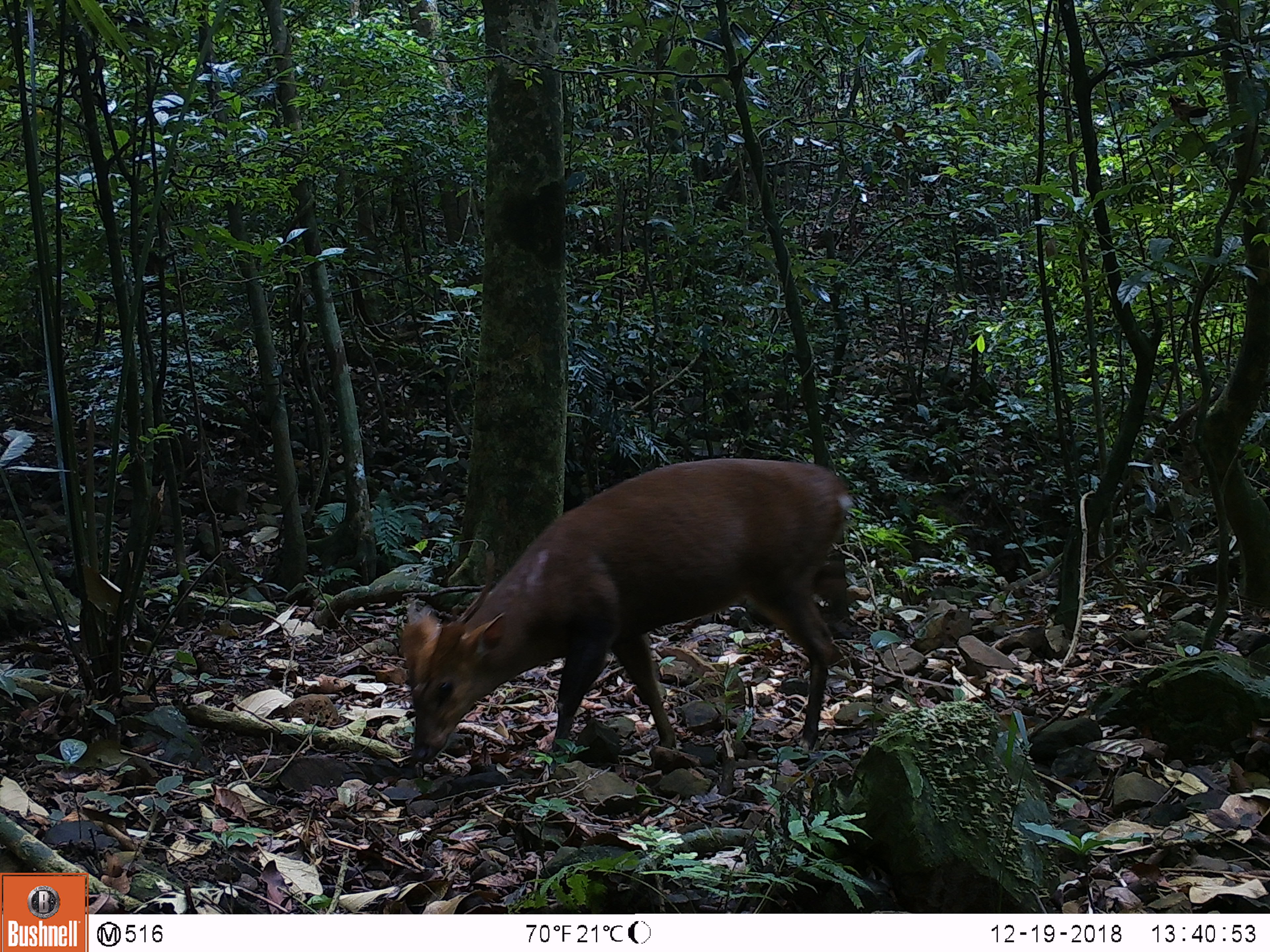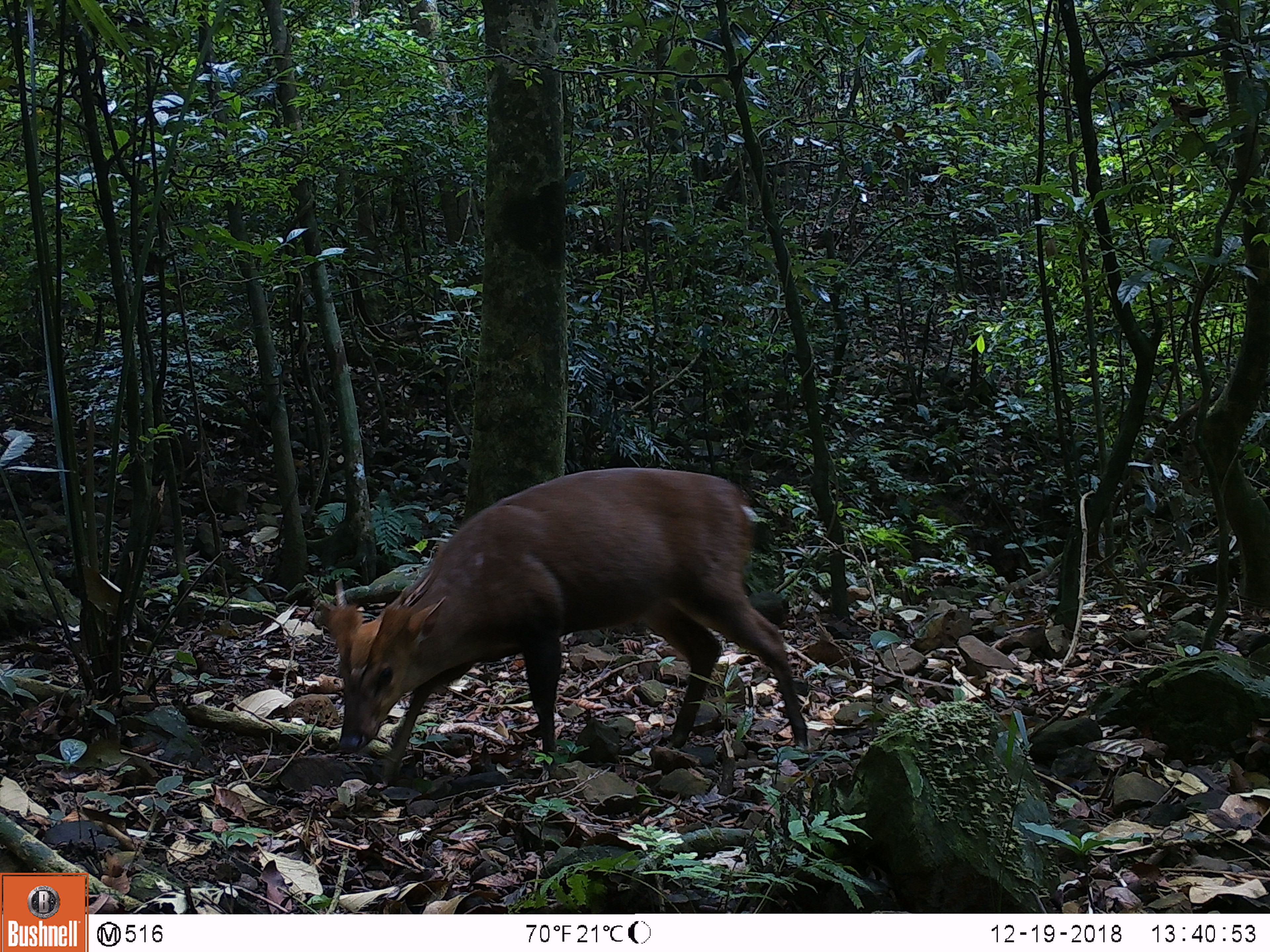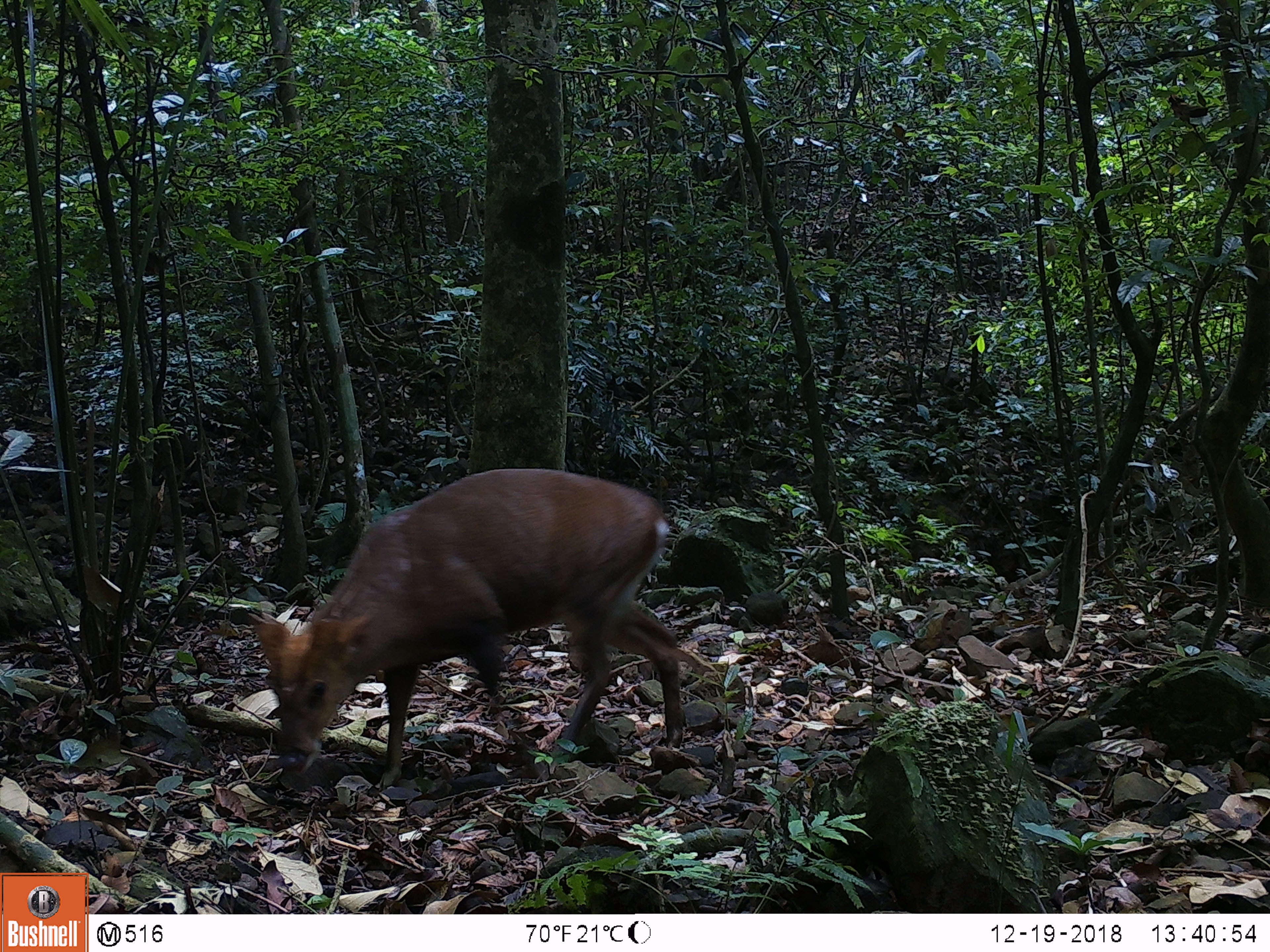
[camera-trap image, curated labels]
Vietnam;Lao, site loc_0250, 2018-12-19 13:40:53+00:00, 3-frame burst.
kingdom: Animalia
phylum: Chordata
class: Mammalia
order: Artiodactyla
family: Cervidae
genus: Muntiacus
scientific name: Muntiacus vuquangensis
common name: large-antlered muntjac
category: large antlered muntjac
Large antlered muntjac (large-antlered muntjac) (Muntiacus vuquangensis). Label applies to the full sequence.